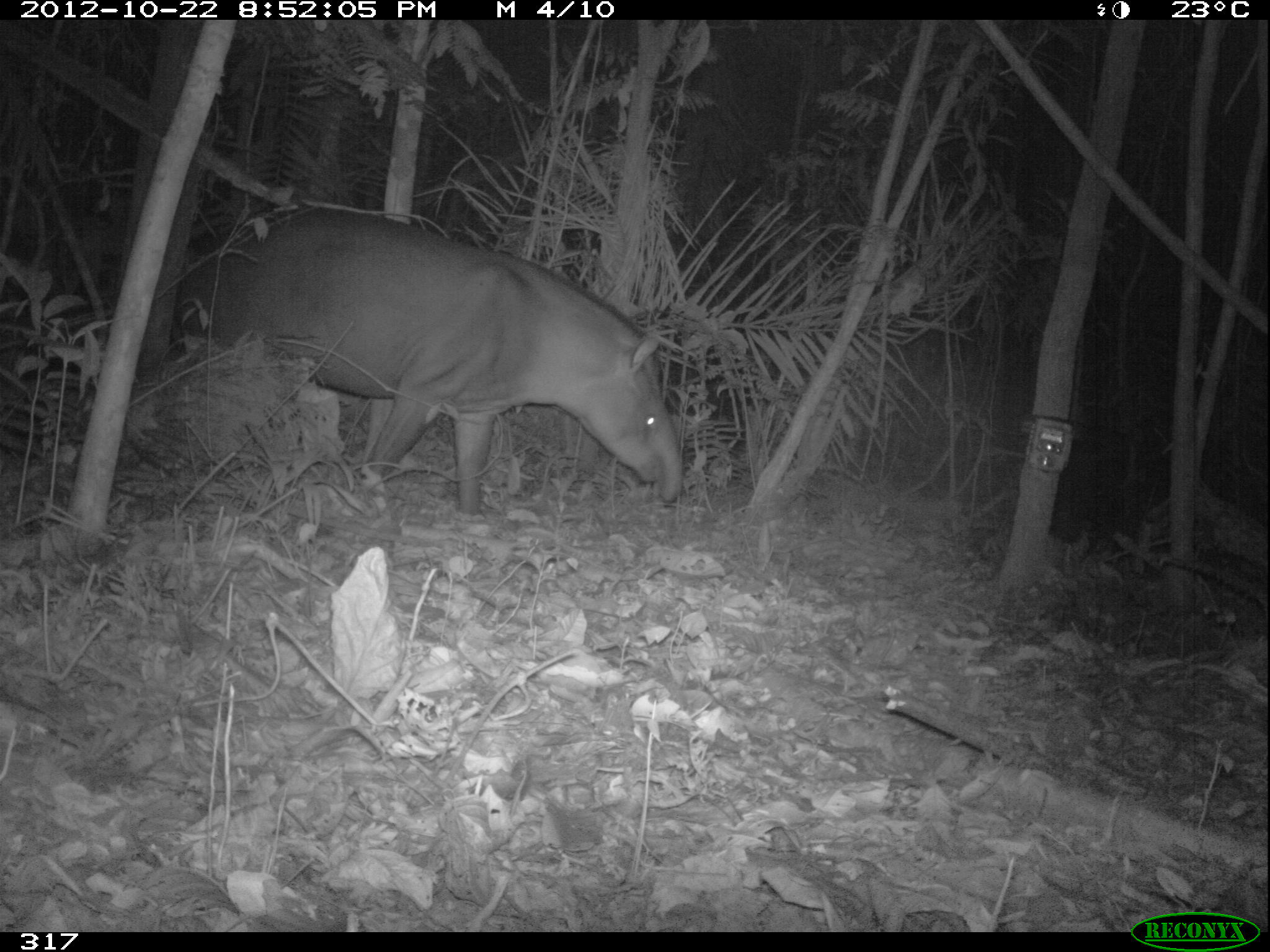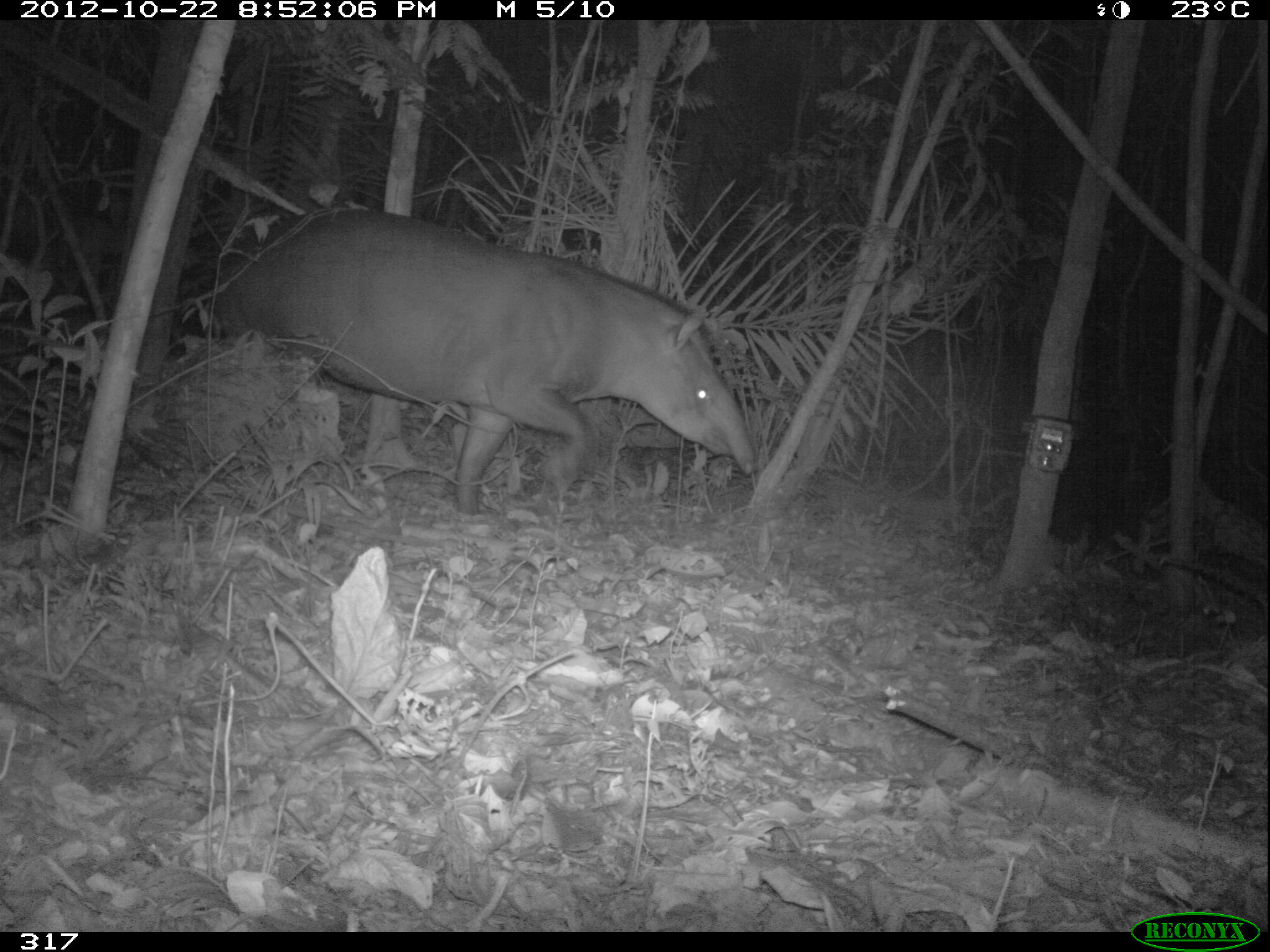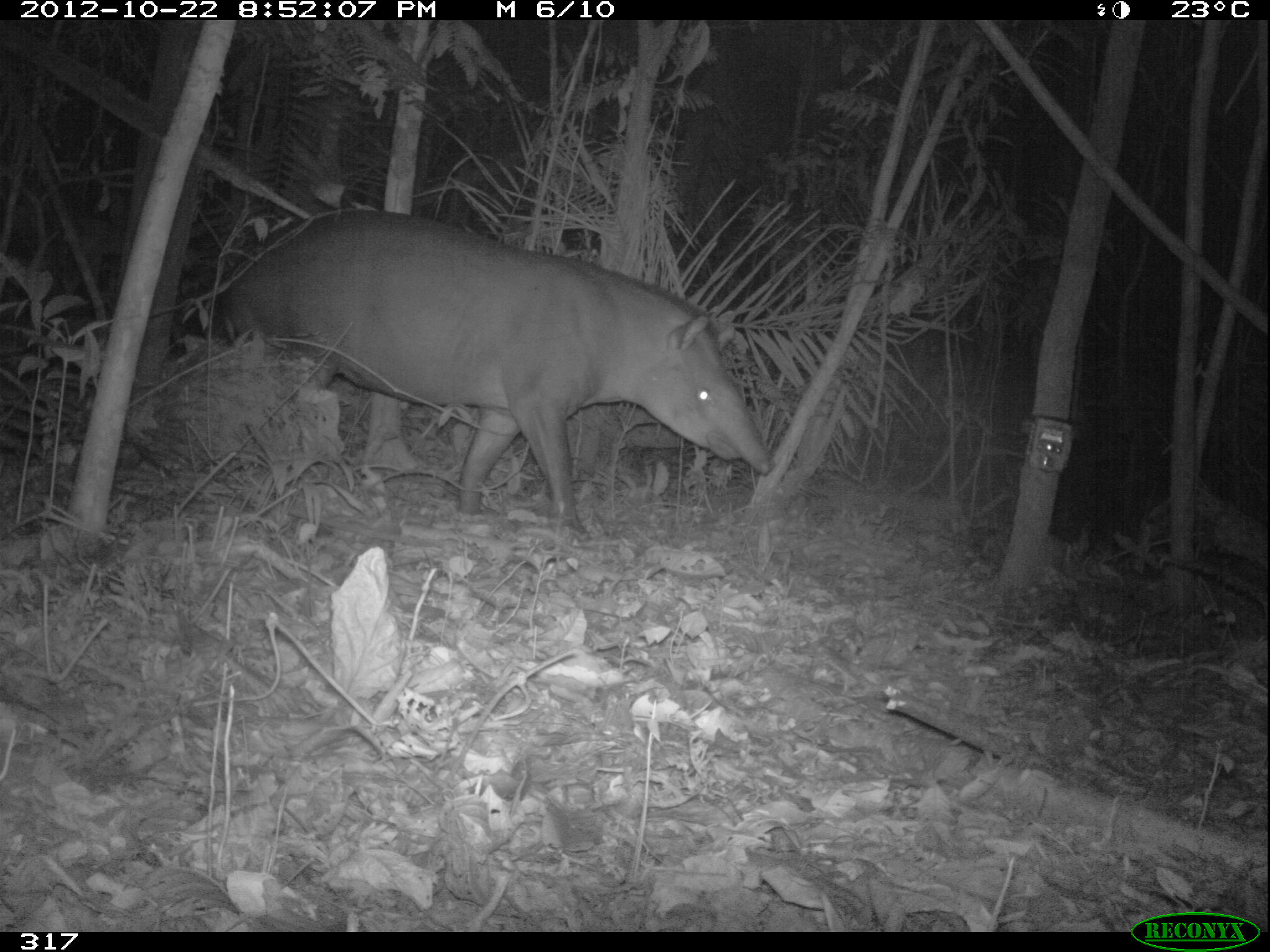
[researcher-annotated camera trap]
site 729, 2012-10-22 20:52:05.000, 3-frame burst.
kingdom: Animalia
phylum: Chordata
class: Mammalia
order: Perissodactyla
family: Tapiridae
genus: Tapirus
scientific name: Tapirus terrestris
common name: south american tapir